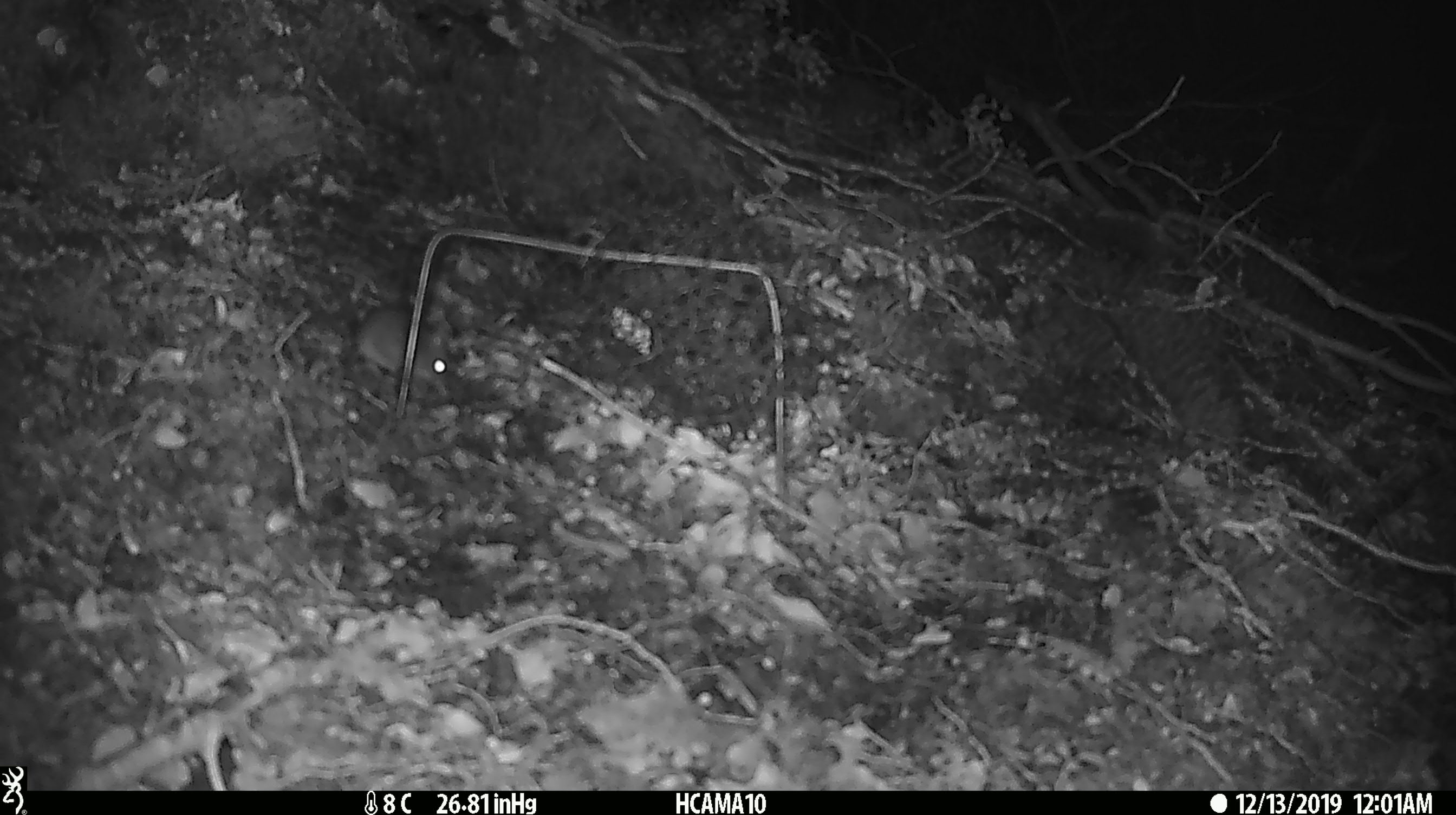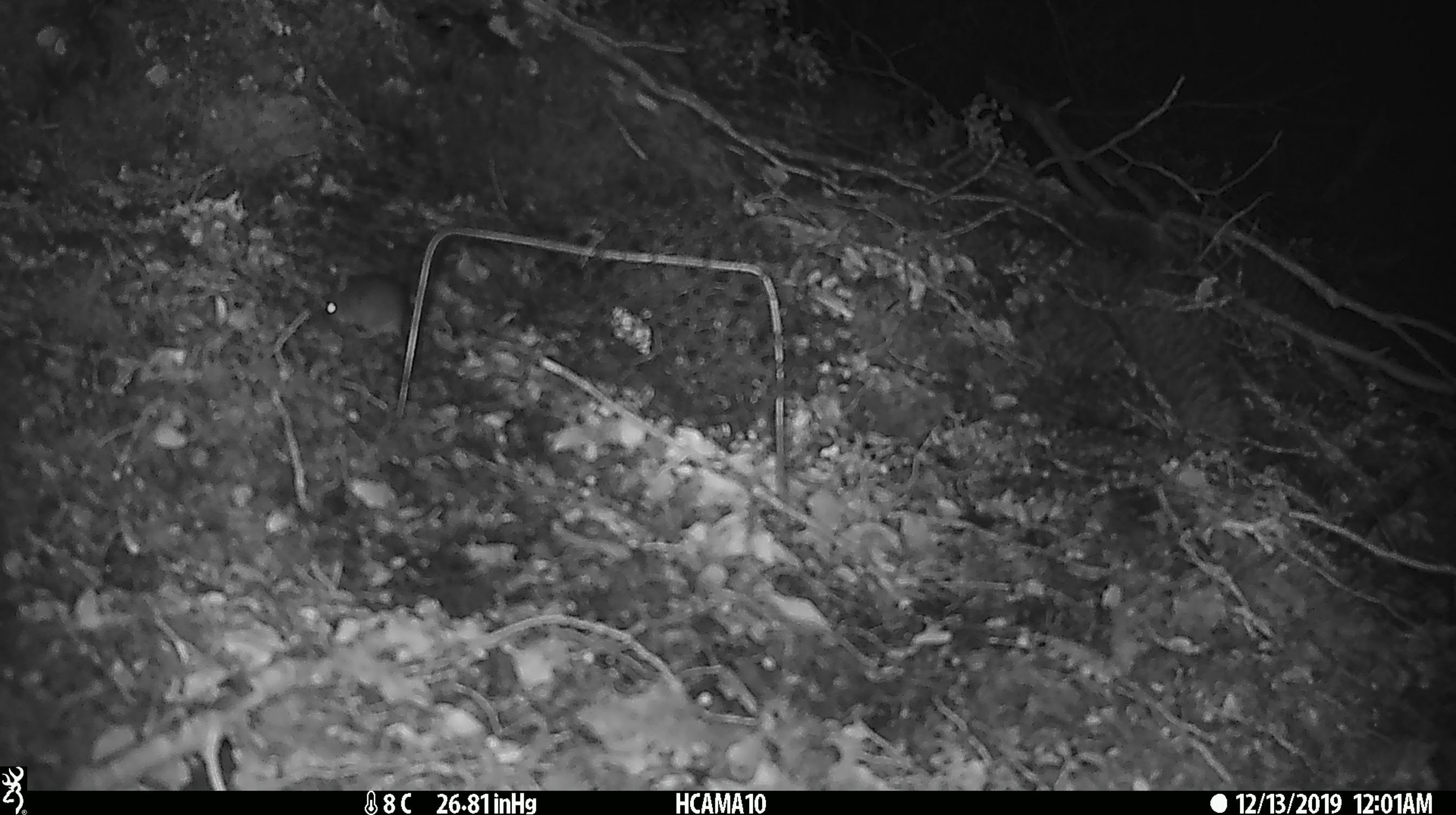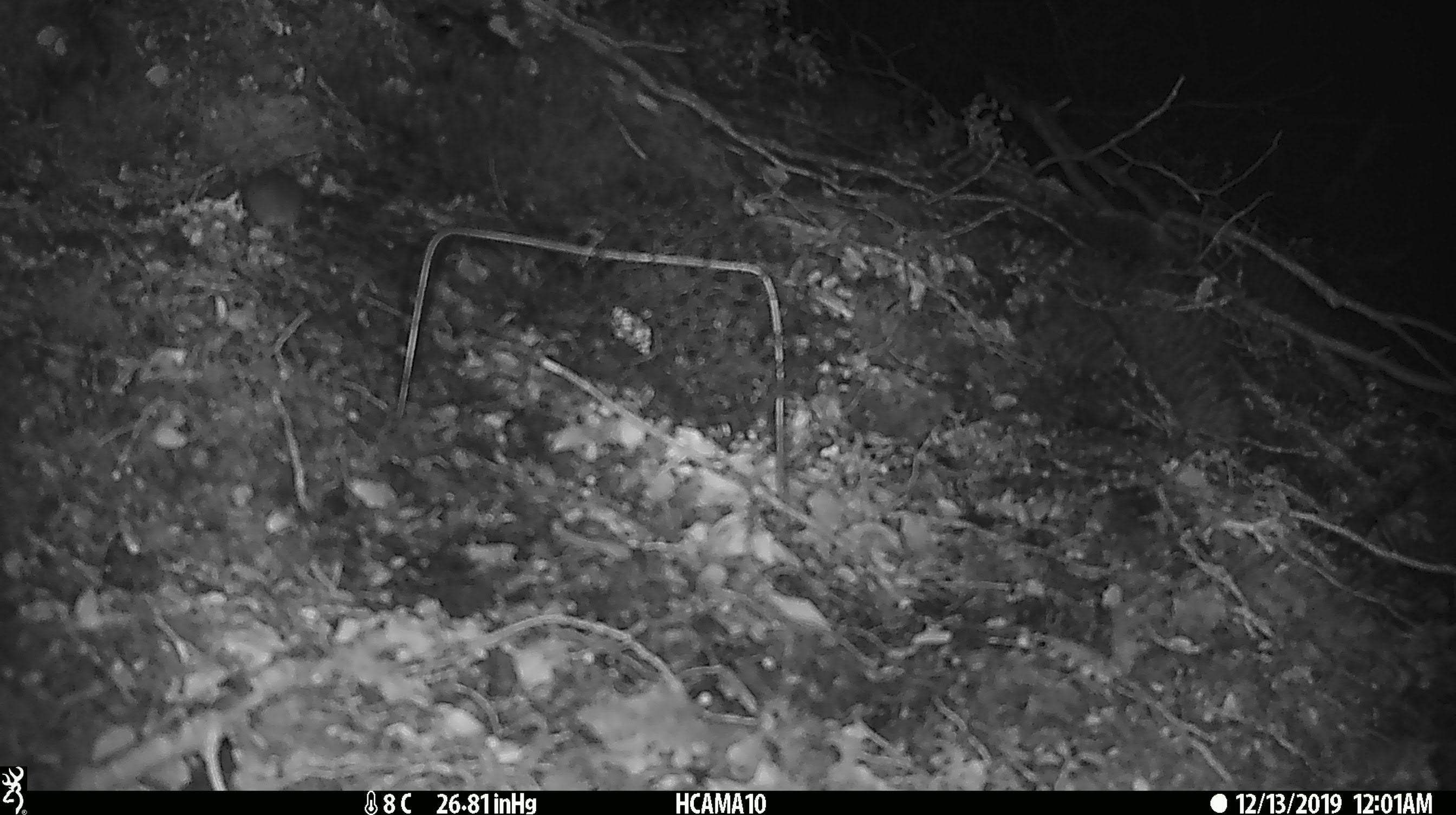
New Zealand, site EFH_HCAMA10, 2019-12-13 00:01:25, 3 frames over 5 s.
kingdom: Animalia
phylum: Chordata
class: Mammalia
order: Rodentia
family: Muridae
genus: Mus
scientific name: Mus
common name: mouse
Mouse (Mus).